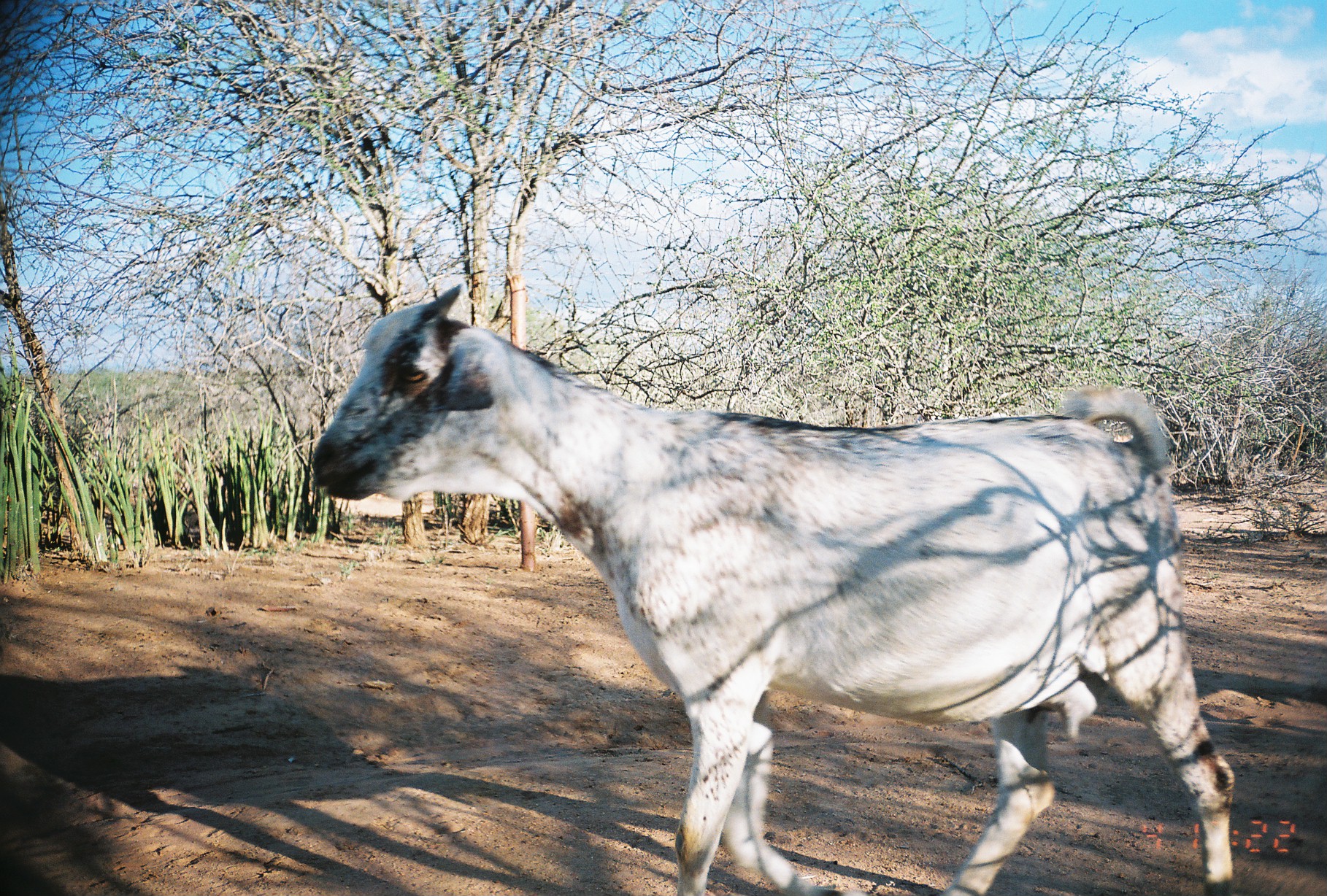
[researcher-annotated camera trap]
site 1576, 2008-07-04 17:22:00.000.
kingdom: Animalia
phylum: Chordata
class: Mammalia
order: Artiodactyla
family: Bovidae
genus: Capra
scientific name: Capra aegagrus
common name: wild goat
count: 1